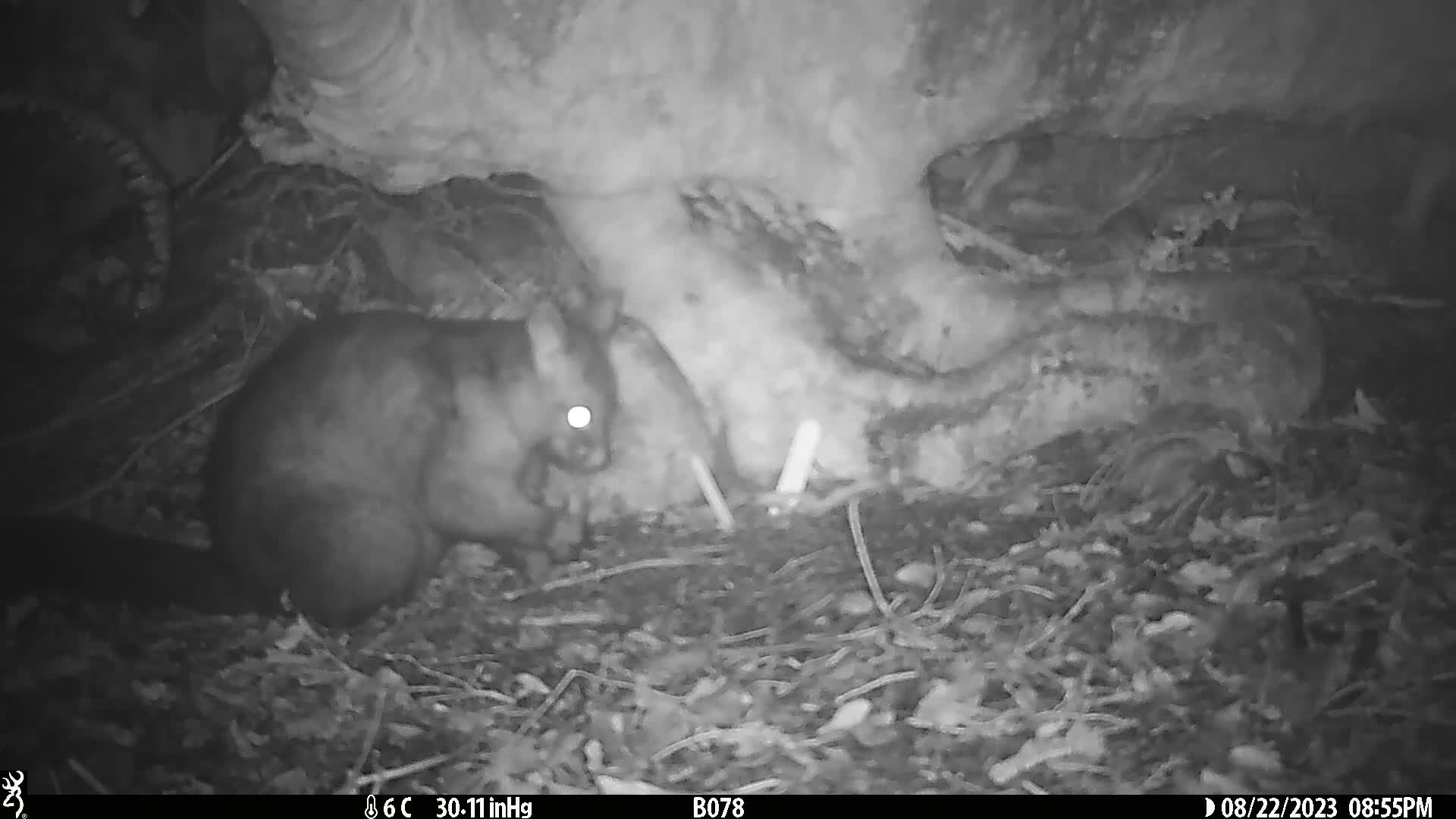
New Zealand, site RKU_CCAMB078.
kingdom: Animalia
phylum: Chordata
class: Mammalia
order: Diprotodontia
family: Phalangeridae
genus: Trichosurus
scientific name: Trichosurus vulpecula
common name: common brushtail possum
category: possum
Possum (common brushtail possum) (Trichosurus vulpecula).